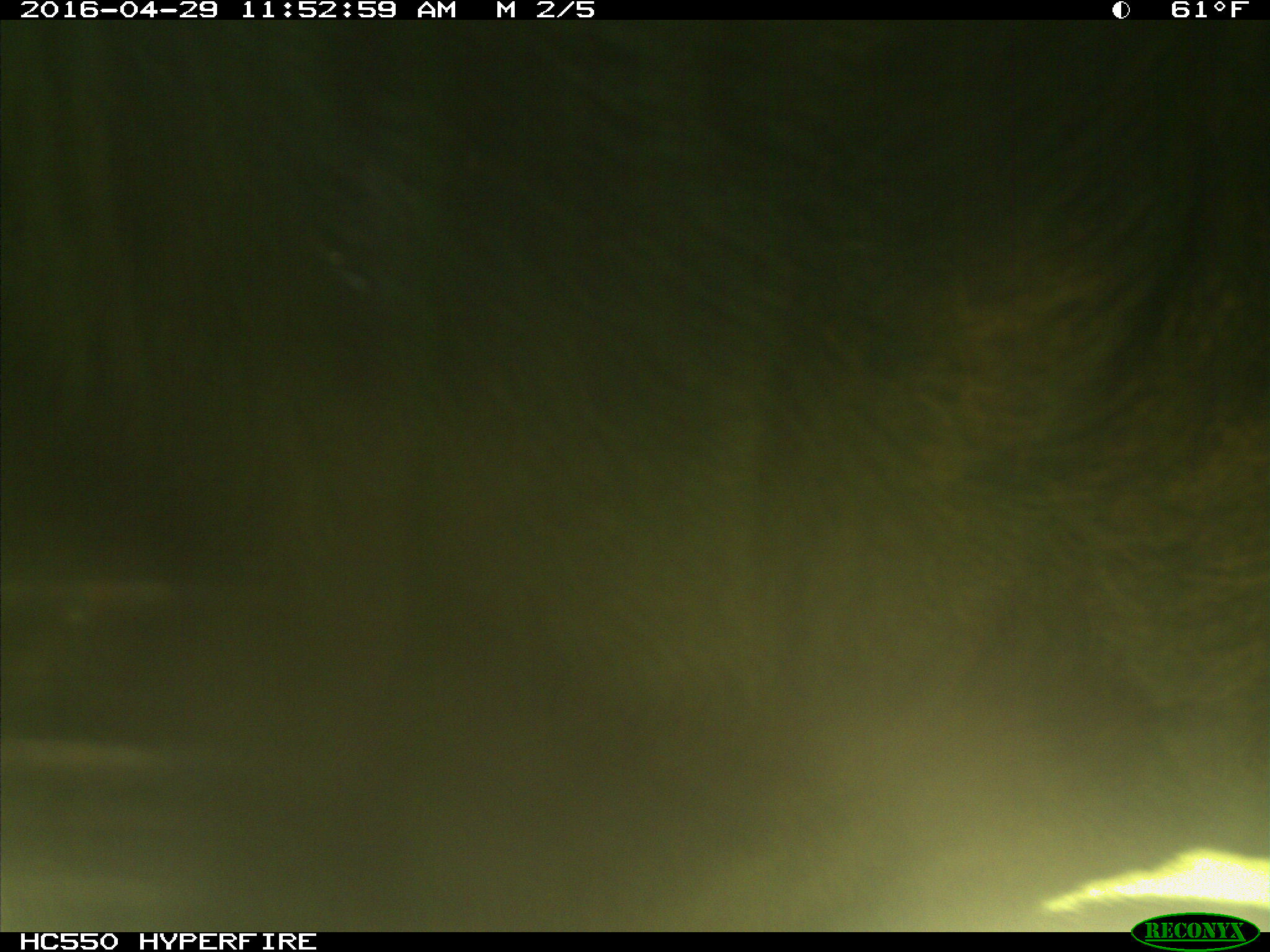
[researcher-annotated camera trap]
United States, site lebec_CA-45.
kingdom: Animalia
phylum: Chordata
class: Mammalia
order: Artiodactyla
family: Bovidae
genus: Bos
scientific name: Bos taurus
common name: domestic cow